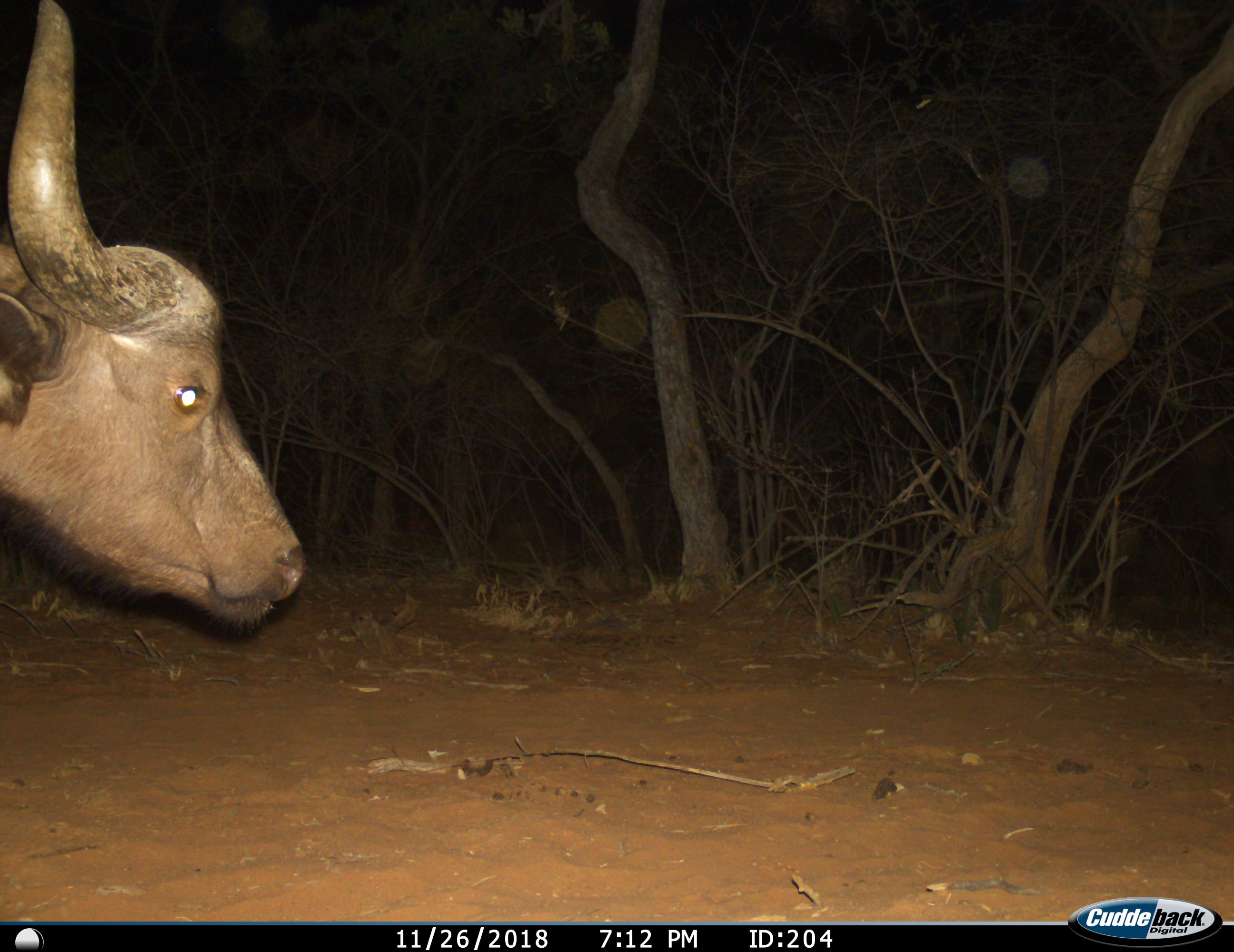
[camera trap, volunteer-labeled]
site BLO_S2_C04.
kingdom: Animalia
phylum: Chordata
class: Mammalia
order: Artiodactyla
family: Bovidae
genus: Syncerus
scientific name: Syncerus caffer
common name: african buffalo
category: buffalo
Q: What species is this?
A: Buffalo (african buffalo) (Syncerus caffer).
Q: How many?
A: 1.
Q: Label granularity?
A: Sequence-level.